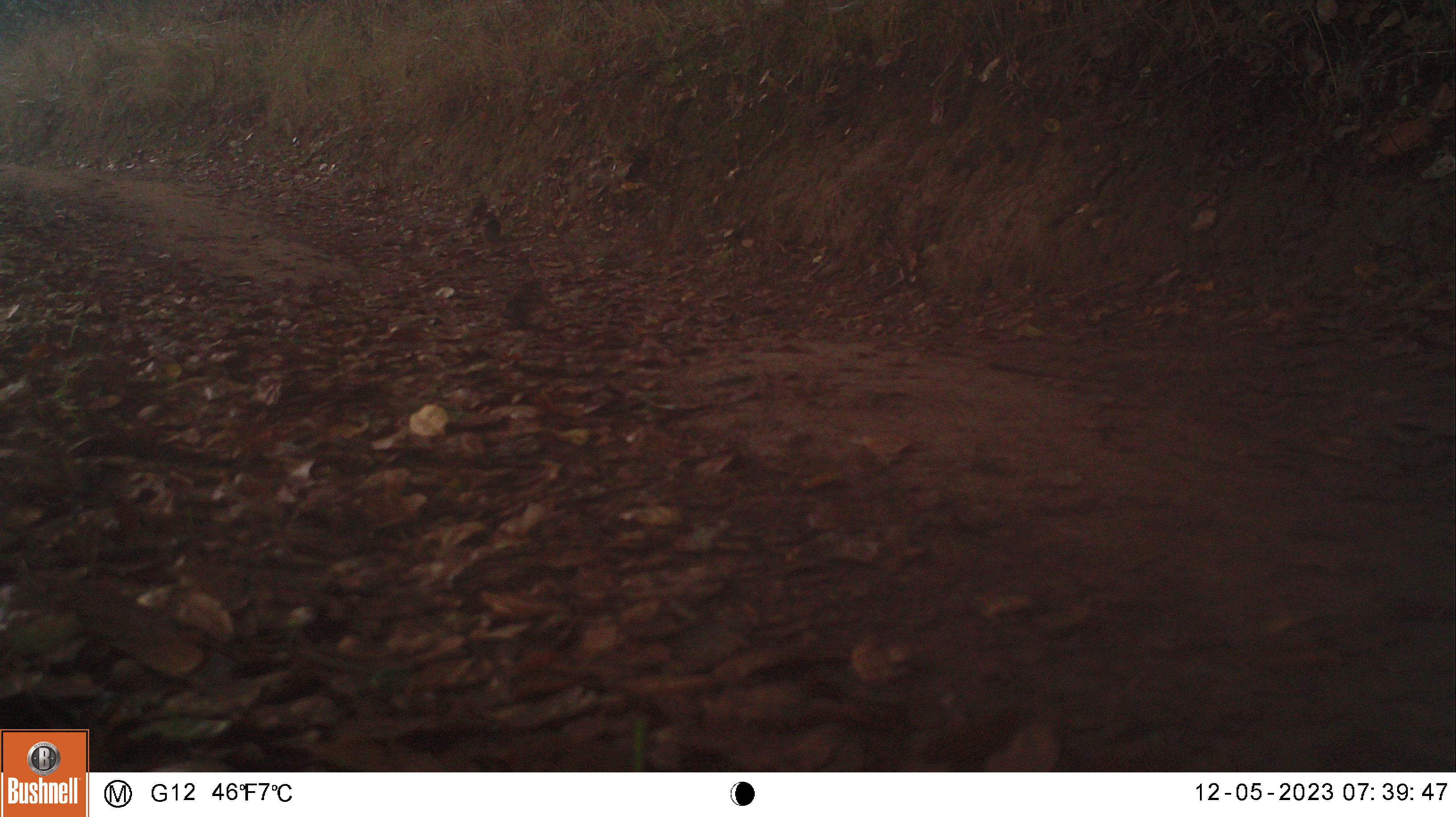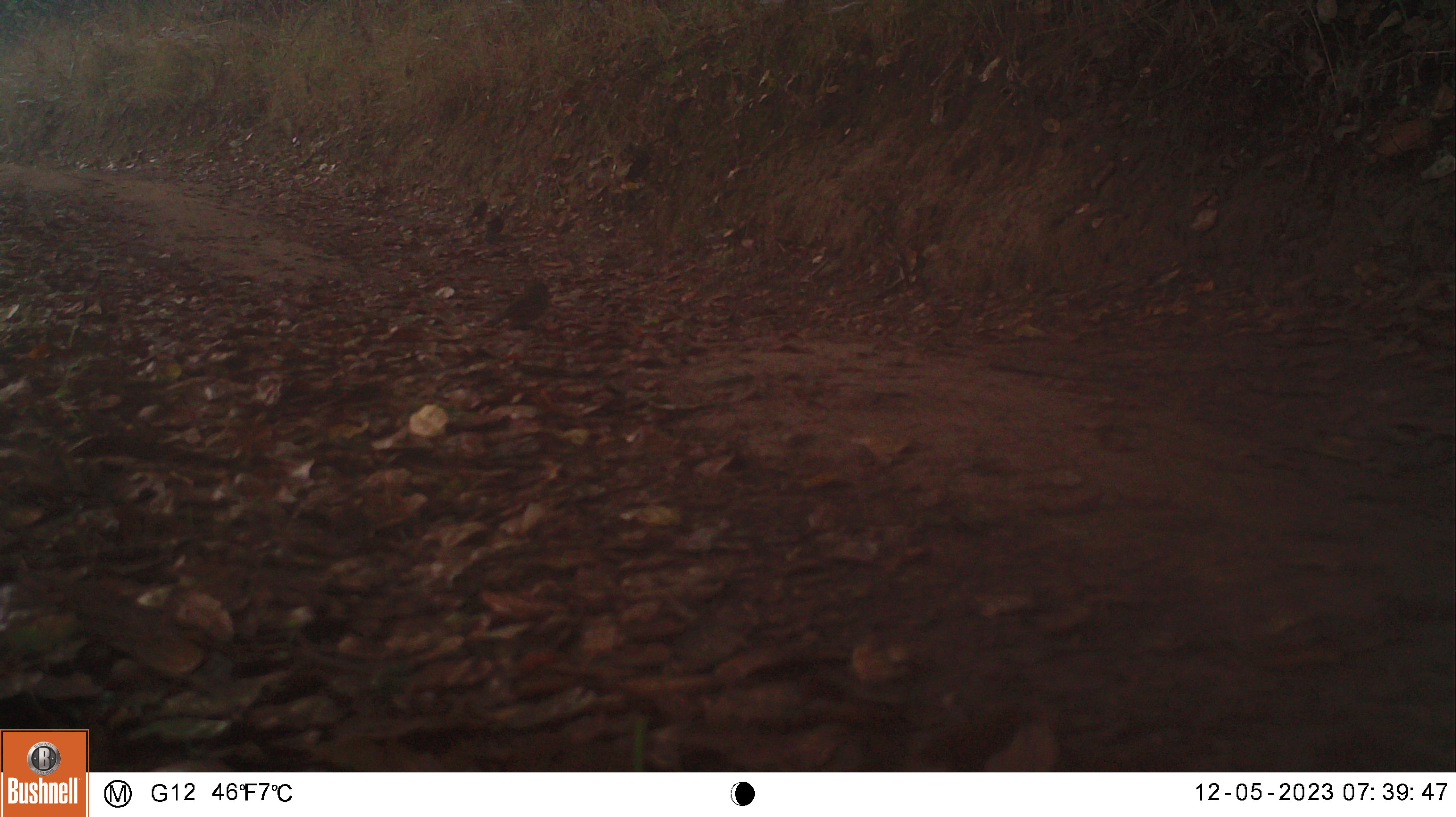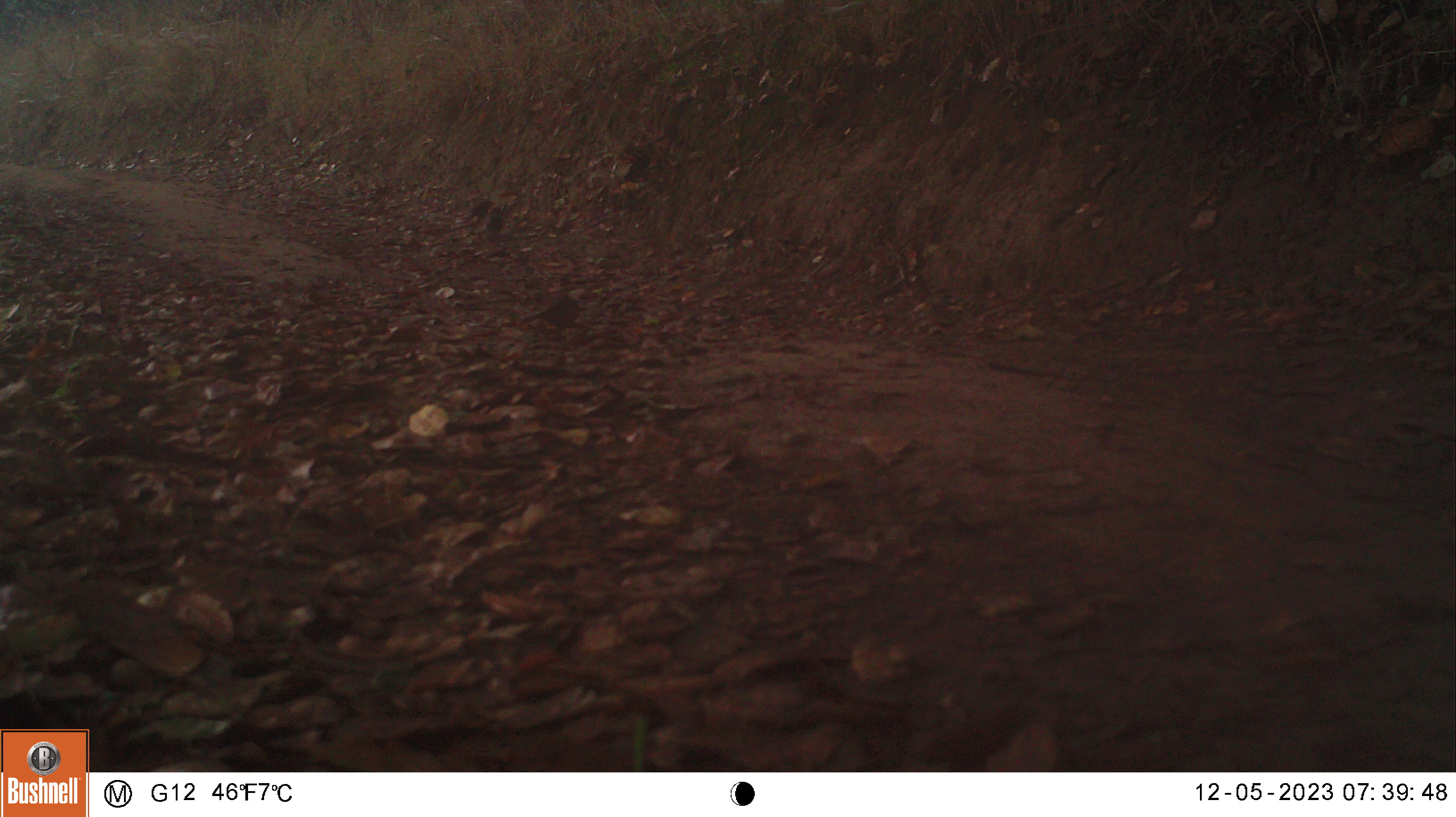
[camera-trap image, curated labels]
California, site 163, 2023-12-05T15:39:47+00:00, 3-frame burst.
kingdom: Animalia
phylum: Chordata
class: Aves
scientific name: Aves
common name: bird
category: unknown bird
Unknown bird (bird) (Aves).